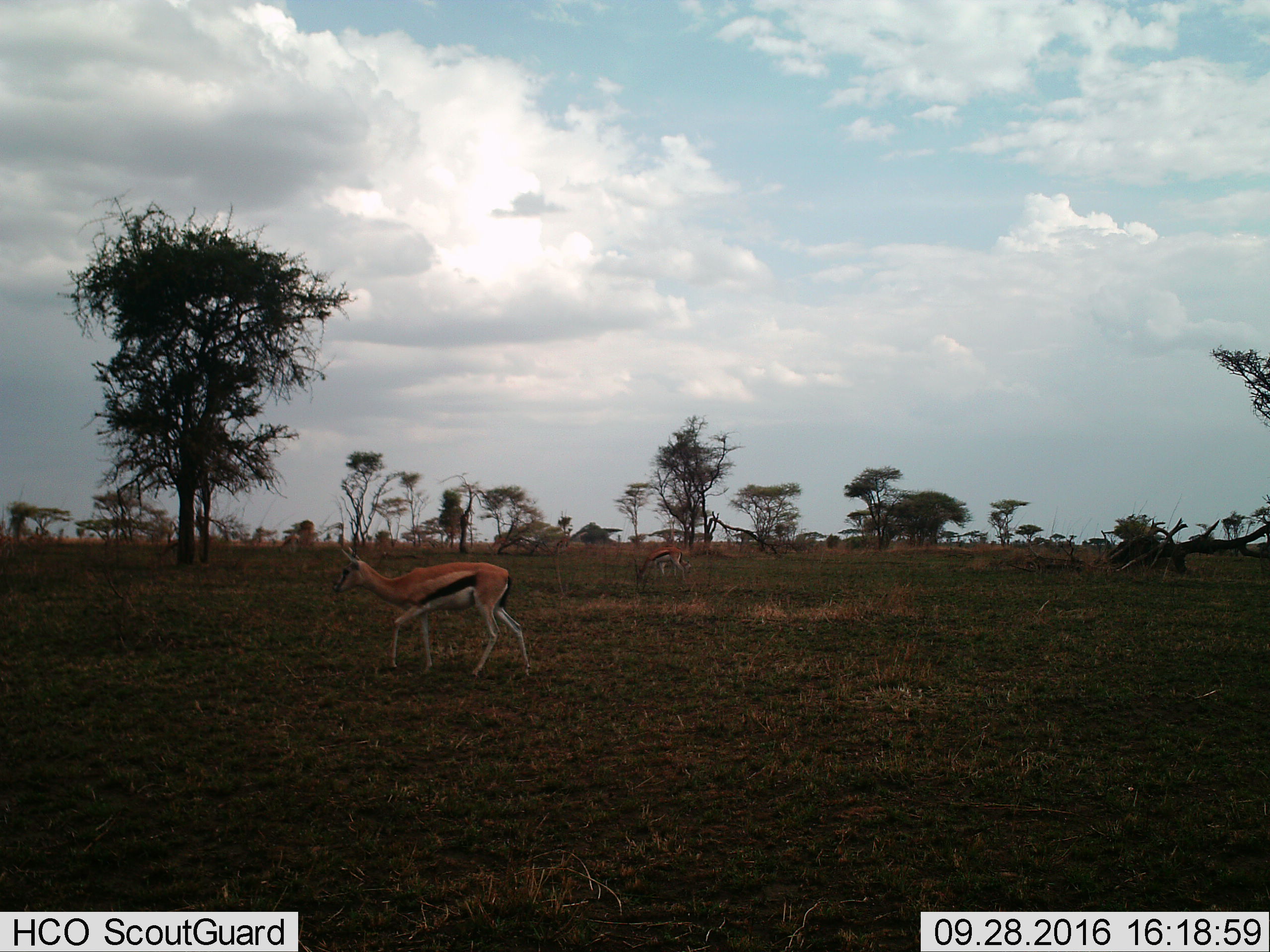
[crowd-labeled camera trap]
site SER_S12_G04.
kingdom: Animalia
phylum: Chordata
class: Mammalia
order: Artiodactyla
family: Bovidae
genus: Eudorcas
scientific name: Eudorcas thomsonii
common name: thomson's gazelle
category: gazellethomsons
Gazellethomsons (thomson's gazelle) (Eudorcas thomsonii), count 2. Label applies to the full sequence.